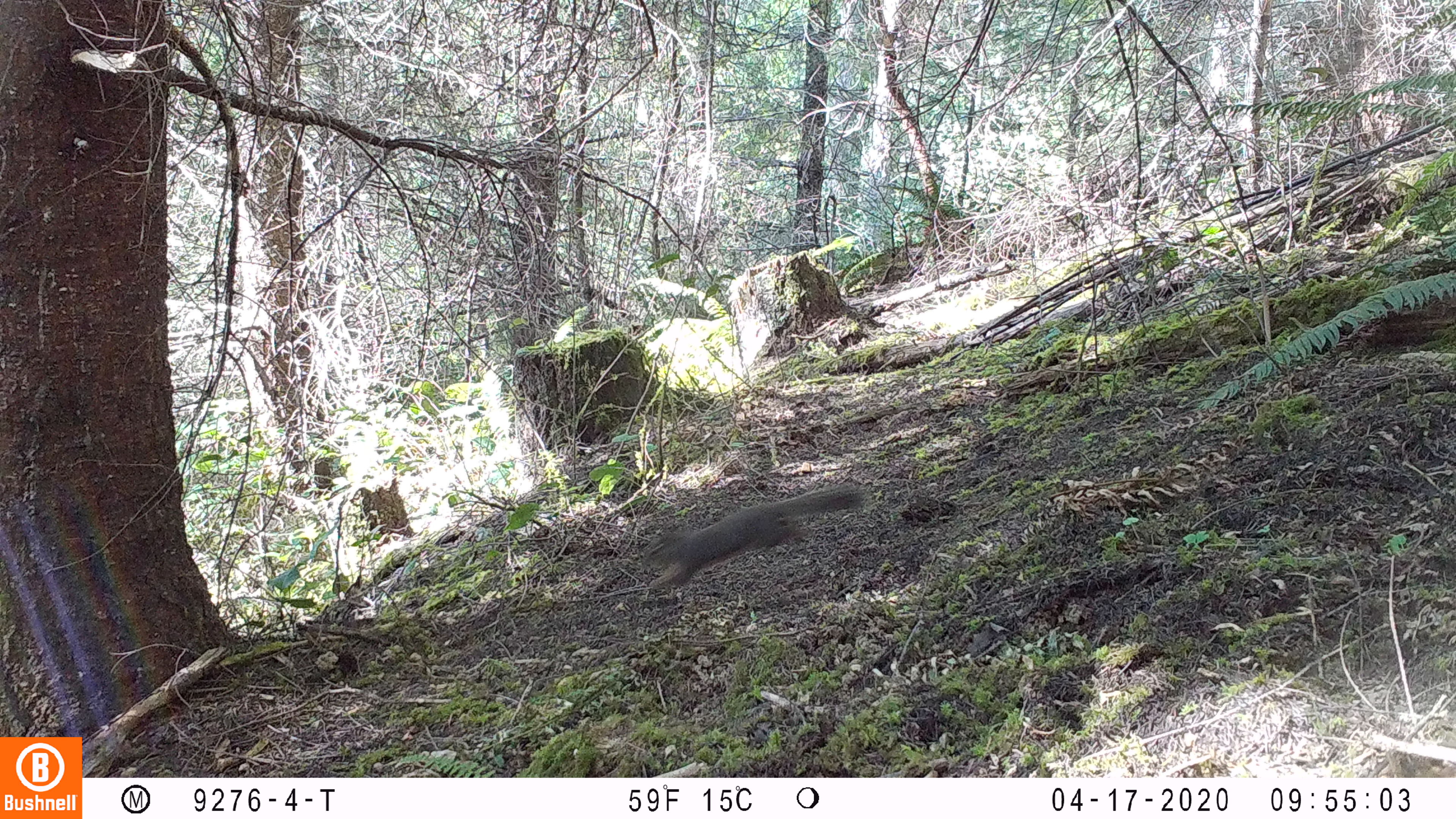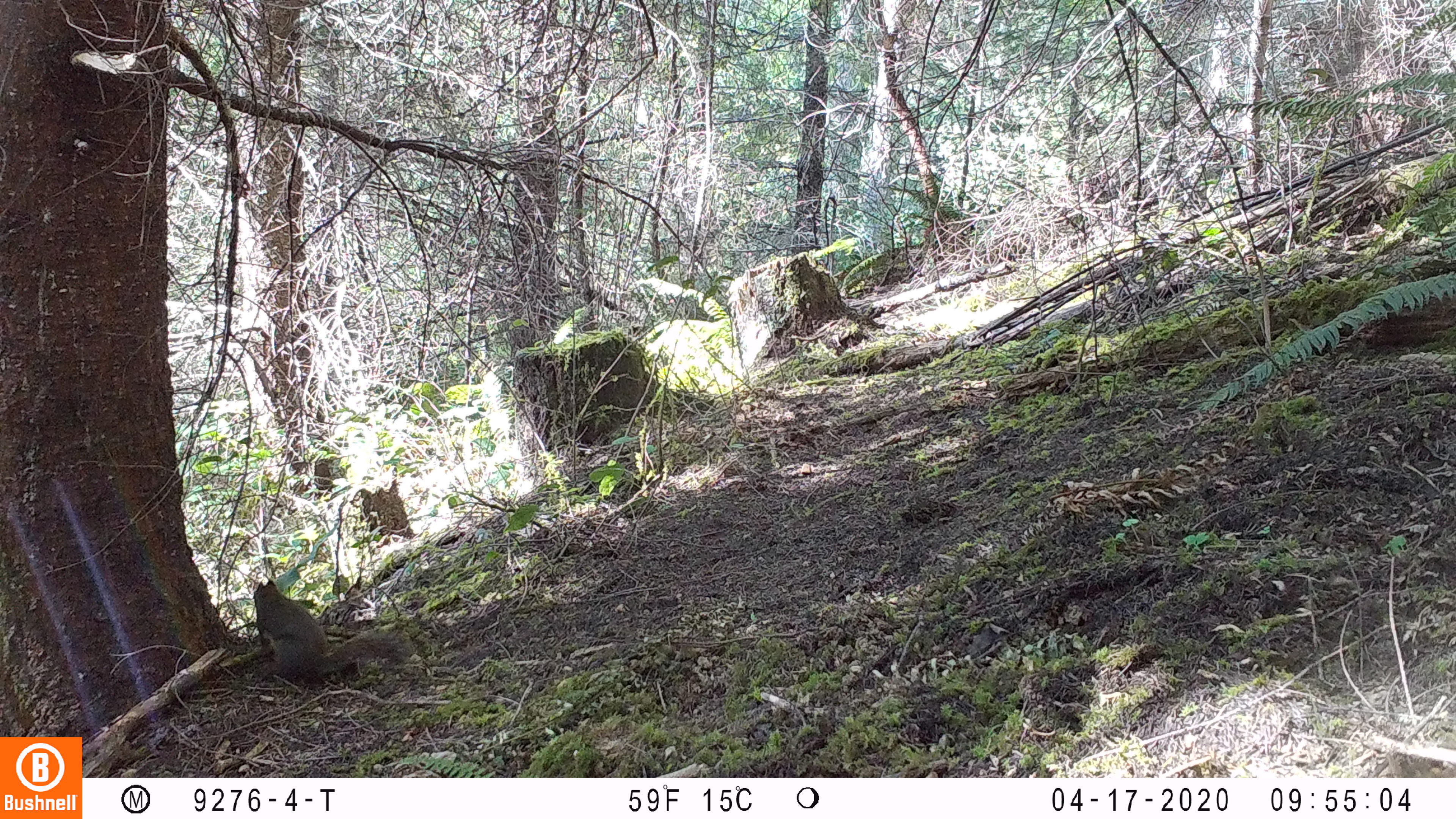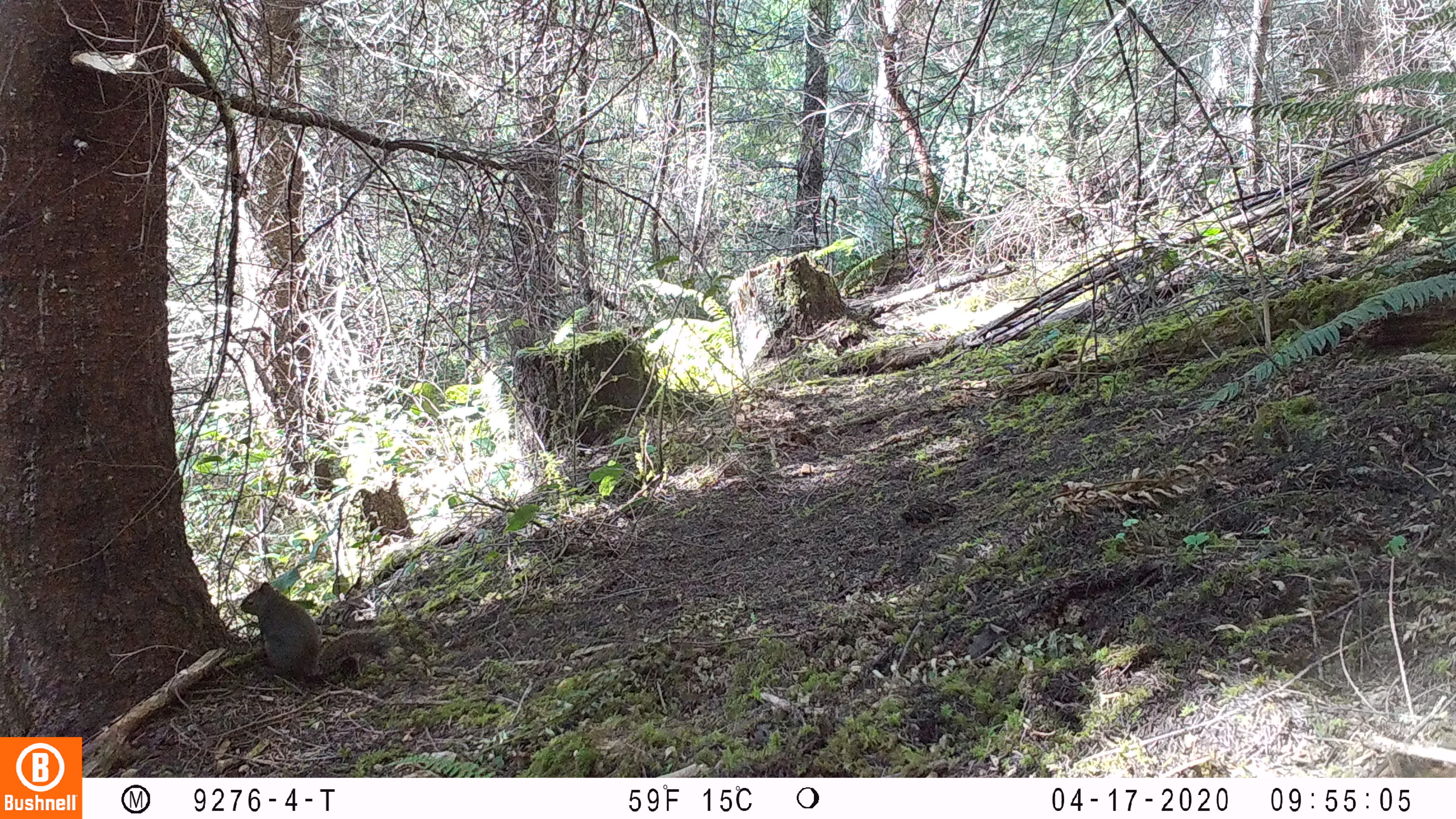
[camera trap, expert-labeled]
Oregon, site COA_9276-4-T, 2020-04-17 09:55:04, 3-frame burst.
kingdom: Animalia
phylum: Chordata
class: Mammalia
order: Rodentia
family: Sciuridae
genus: Tamiasciurus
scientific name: Tamiasciurus douglasii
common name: douglas squirrel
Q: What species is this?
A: Douglas squirrel (Tamiasciurus douglasii).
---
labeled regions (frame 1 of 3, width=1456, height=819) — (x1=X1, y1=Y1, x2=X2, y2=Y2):
douglas squirrel: (x1=640, y1=484, x2=862, y2=599)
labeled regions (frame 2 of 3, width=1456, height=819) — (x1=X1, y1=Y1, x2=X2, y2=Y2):
douglas squirrel: (x1=247, y1=577, x2=405, y2=685)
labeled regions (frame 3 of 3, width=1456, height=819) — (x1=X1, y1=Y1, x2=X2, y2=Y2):
douglas squirrel: (x1=234, y1=584, x2=393, y2=687)